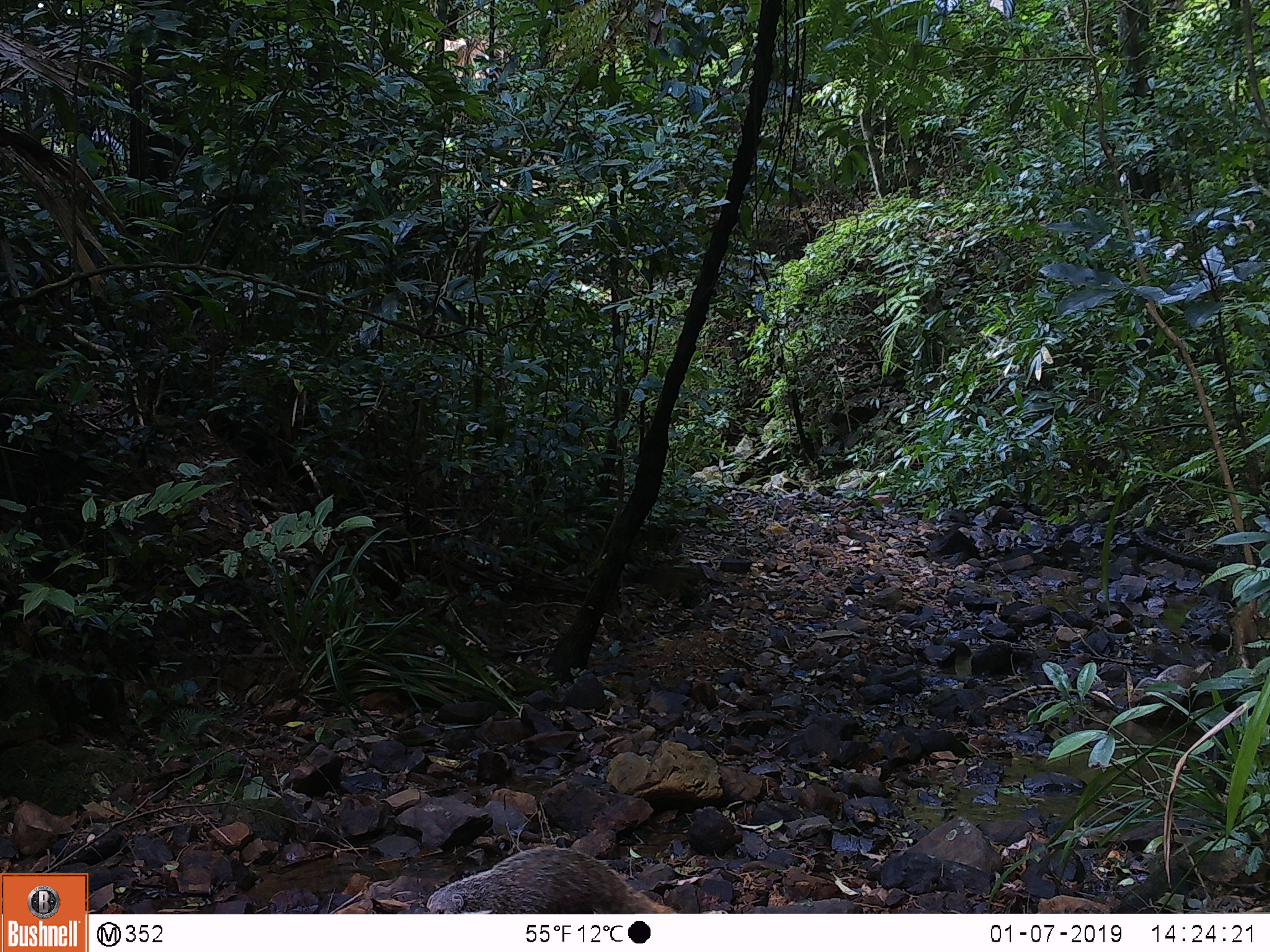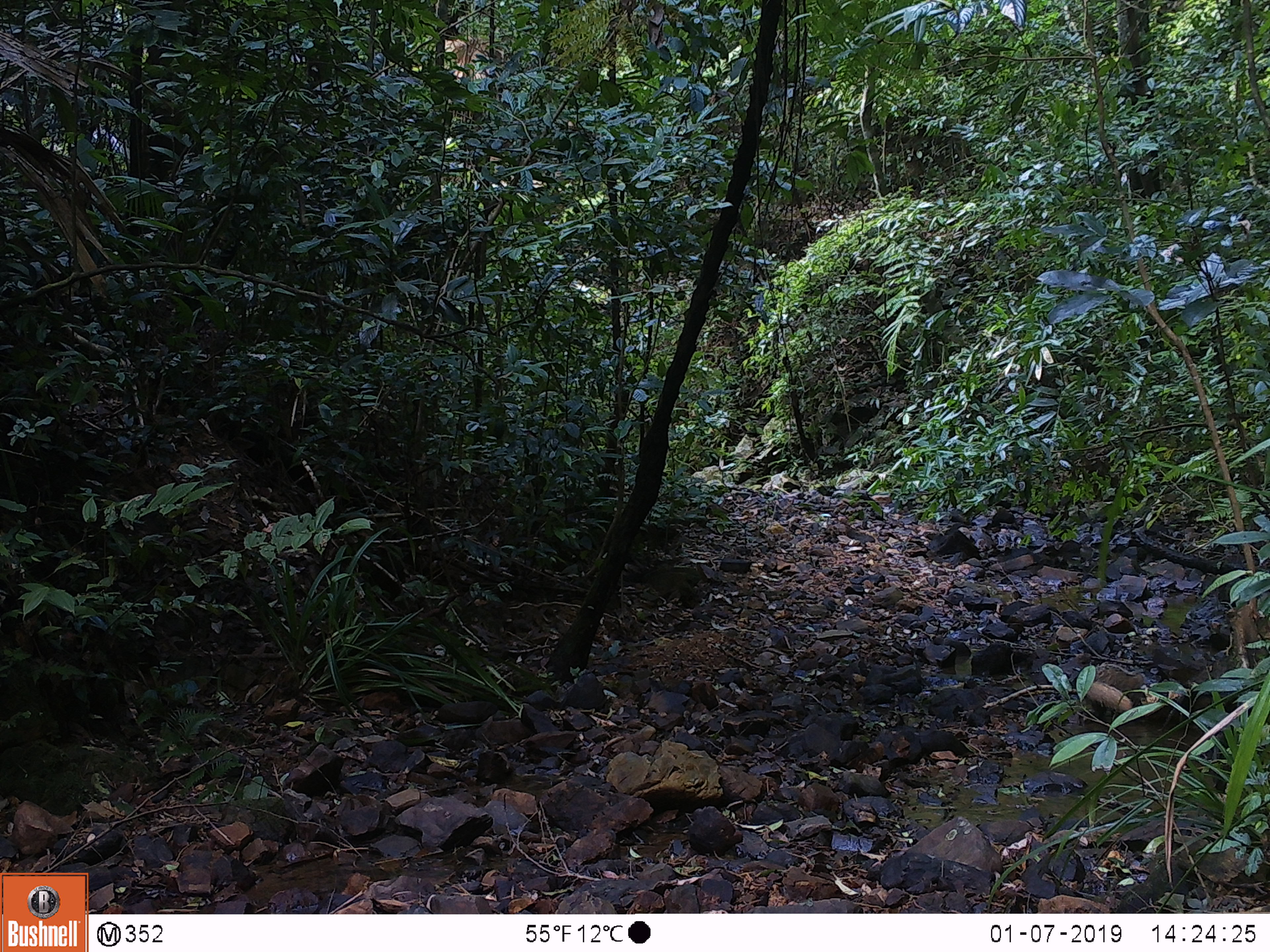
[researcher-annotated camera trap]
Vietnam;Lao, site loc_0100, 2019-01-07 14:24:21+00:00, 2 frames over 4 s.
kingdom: Animalia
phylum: Chordata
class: Mammalia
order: Carnivora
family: Herpestidae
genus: Urva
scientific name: Urva urva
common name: crab-eating mongoose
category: crab eating mongoose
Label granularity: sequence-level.